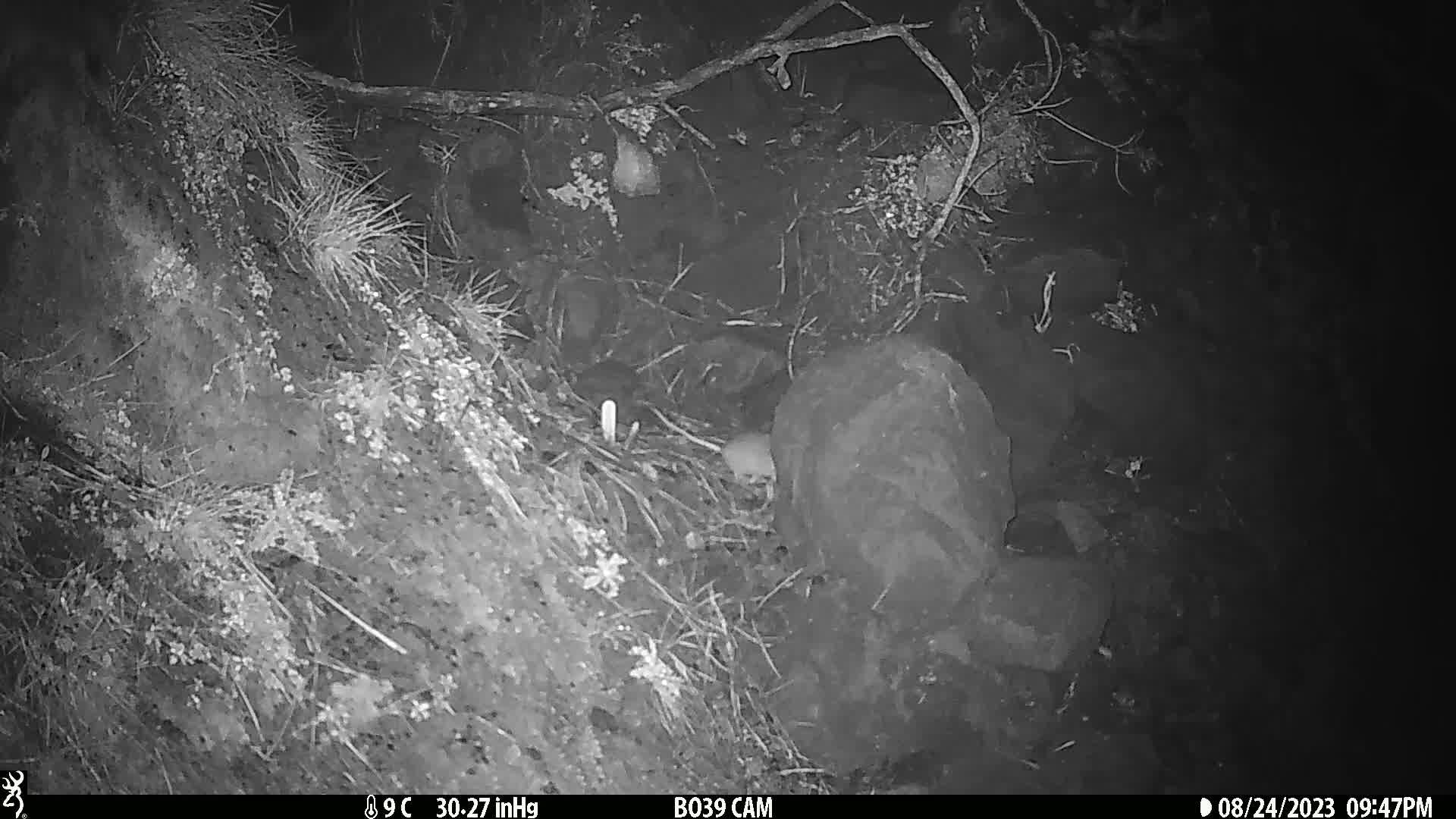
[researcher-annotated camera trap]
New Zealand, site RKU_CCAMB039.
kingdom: Animalia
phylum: Chordata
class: Mammalia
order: Rodentia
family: Muridae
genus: Rattus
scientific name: Rattus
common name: rat